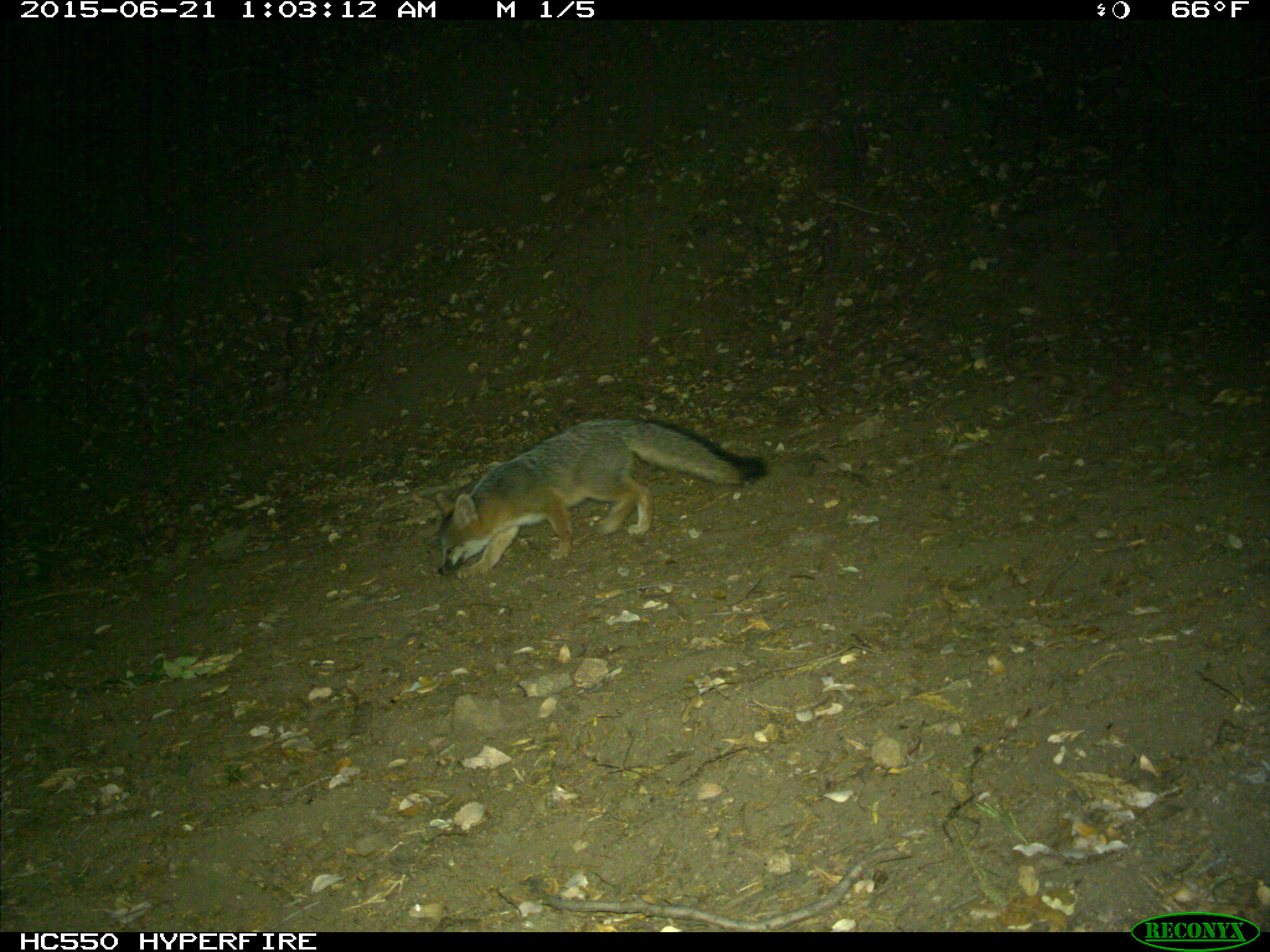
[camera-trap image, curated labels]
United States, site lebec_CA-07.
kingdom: Animalia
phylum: Chordata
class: Mammalia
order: Carnivora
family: Canidae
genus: Urocyon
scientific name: Urocyon cinereoargenteus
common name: gray fox